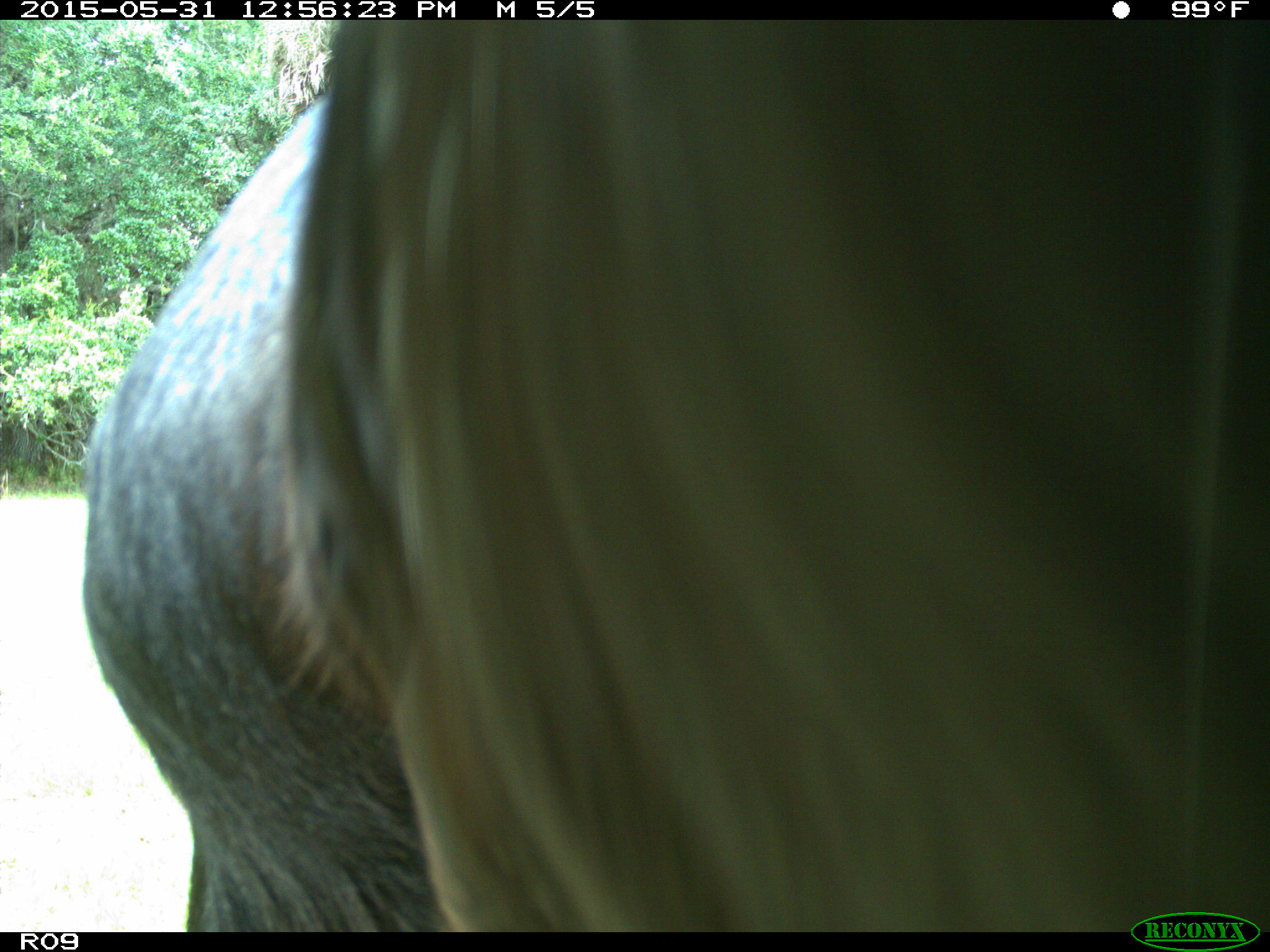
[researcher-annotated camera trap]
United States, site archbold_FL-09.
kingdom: Animalia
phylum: Chordata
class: Mammalia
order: Artiodactyla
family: Bovidae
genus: Bos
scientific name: Bos taurus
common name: domestic cow